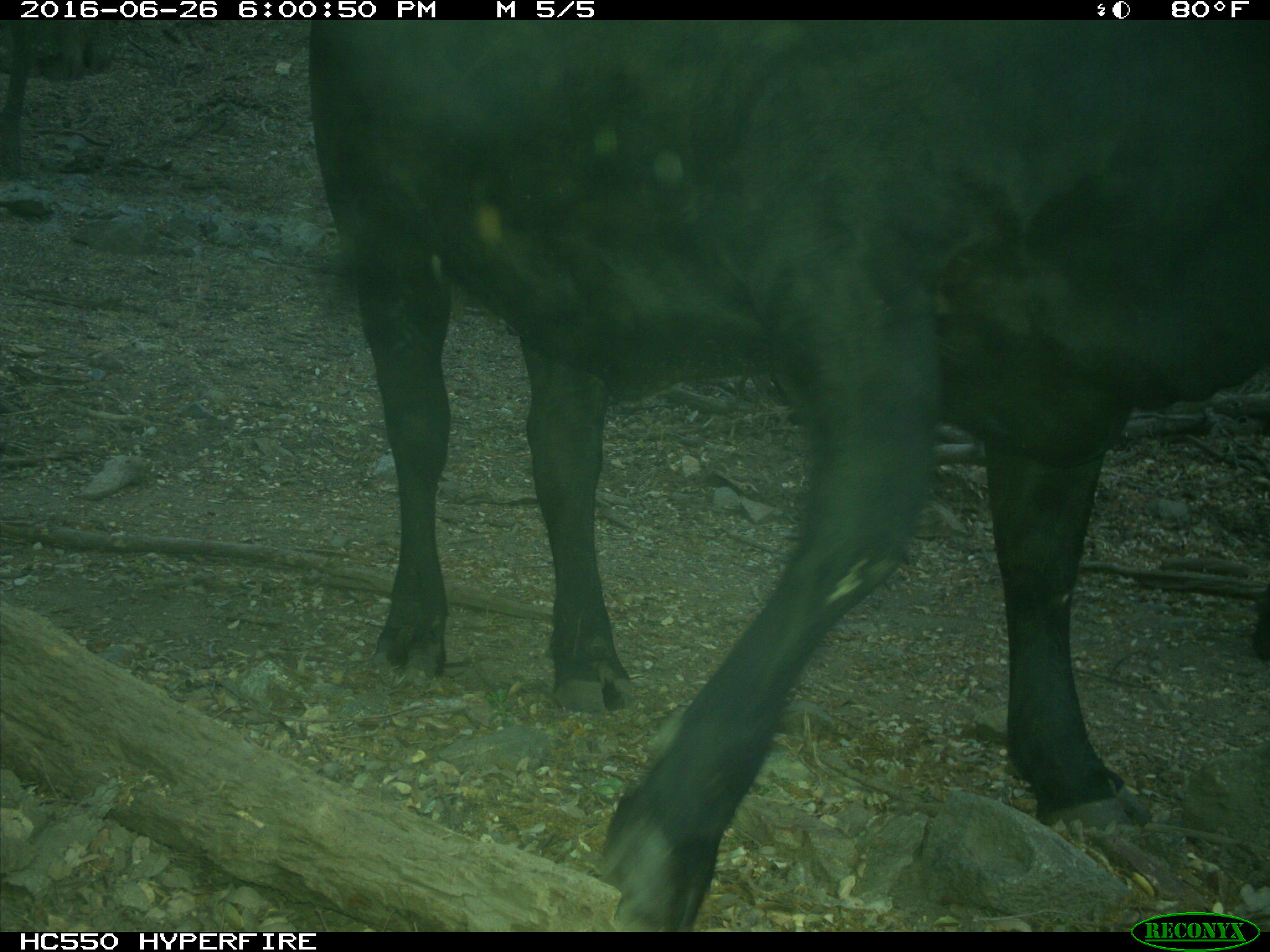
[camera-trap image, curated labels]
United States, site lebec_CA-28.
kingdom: Animalia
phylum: Chordata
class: Mammalia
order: Artiodactyla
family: Bovidae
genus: Bos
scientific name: Bos taurus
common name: domestic cow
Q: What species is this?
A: Bos taurus (domestic cow).